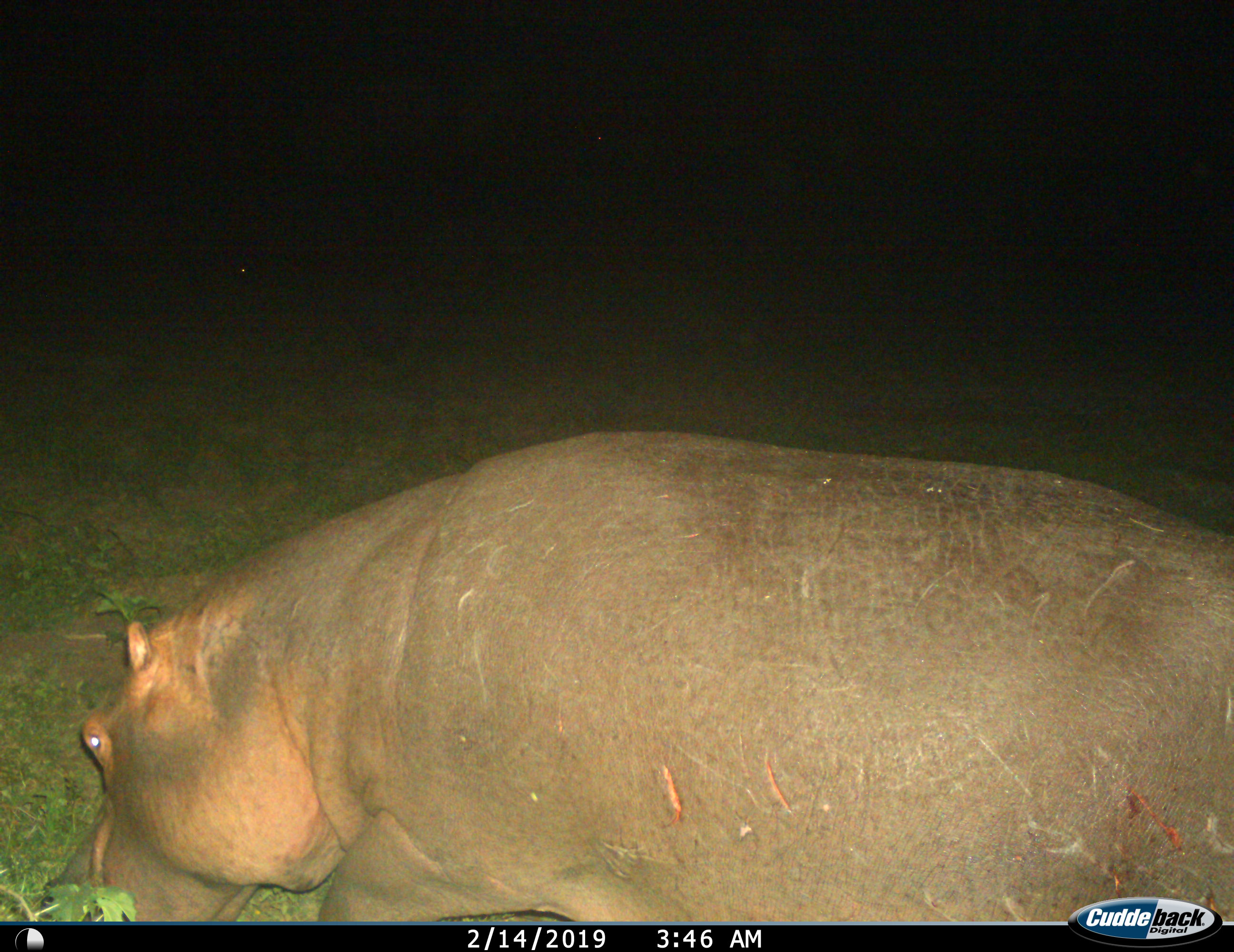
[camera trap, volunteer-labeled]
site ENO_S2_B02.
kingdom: Animalia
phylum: Chordata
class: Mammalia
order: Artiodactyla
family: Hippopotamidae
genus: Hippopotamus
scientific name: Hippopotamus amphibius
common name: hippopotamus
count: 1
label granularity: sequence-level